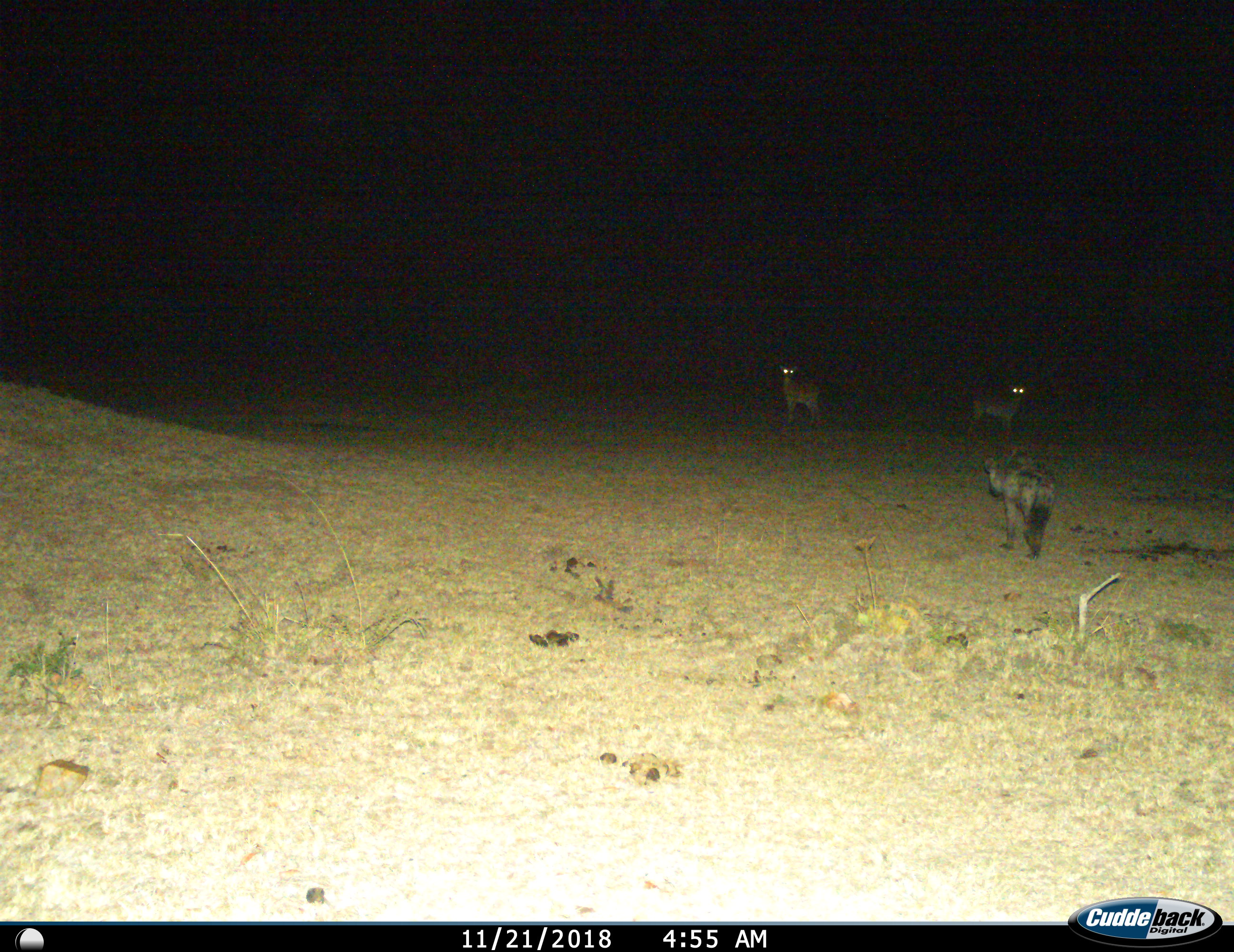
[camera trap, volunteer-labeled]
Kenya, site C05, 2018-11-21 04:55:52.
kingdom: Animalia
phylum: Chordata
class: Mammalia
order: Carnivora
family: Hyaenidae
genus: Crocuta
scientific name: Crocuta crocuta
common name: spotted hyena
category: hyenaspotted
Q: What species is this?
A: Hyenaspotted (spotted hyena) (Crocuta crocuta).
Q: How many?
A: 1.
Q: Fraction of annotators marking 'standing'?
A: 33%.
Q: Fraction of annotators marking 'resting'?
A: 0%.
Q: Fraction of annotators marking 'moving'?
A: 78%.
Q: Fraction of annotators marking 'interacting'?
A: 11%.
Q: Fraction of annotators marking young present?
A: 0%.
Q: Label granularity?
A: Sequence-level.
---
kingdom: Animalia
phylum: Chordata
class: Mammalia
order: Artiodactyla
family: Bovidae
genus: Aepyceros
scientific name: Aepyceros melampus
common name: impala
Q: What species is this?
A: Impala (Aepyceros melampus).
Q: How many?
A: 2.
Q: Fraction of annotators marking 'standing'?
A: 83%.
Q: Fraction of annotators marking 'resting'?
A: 0%.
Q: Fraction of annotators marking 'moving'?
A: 0%.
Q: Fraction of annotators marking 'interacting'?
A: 17%.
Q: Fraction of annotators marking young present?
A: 0%.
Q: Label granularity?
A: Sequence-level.